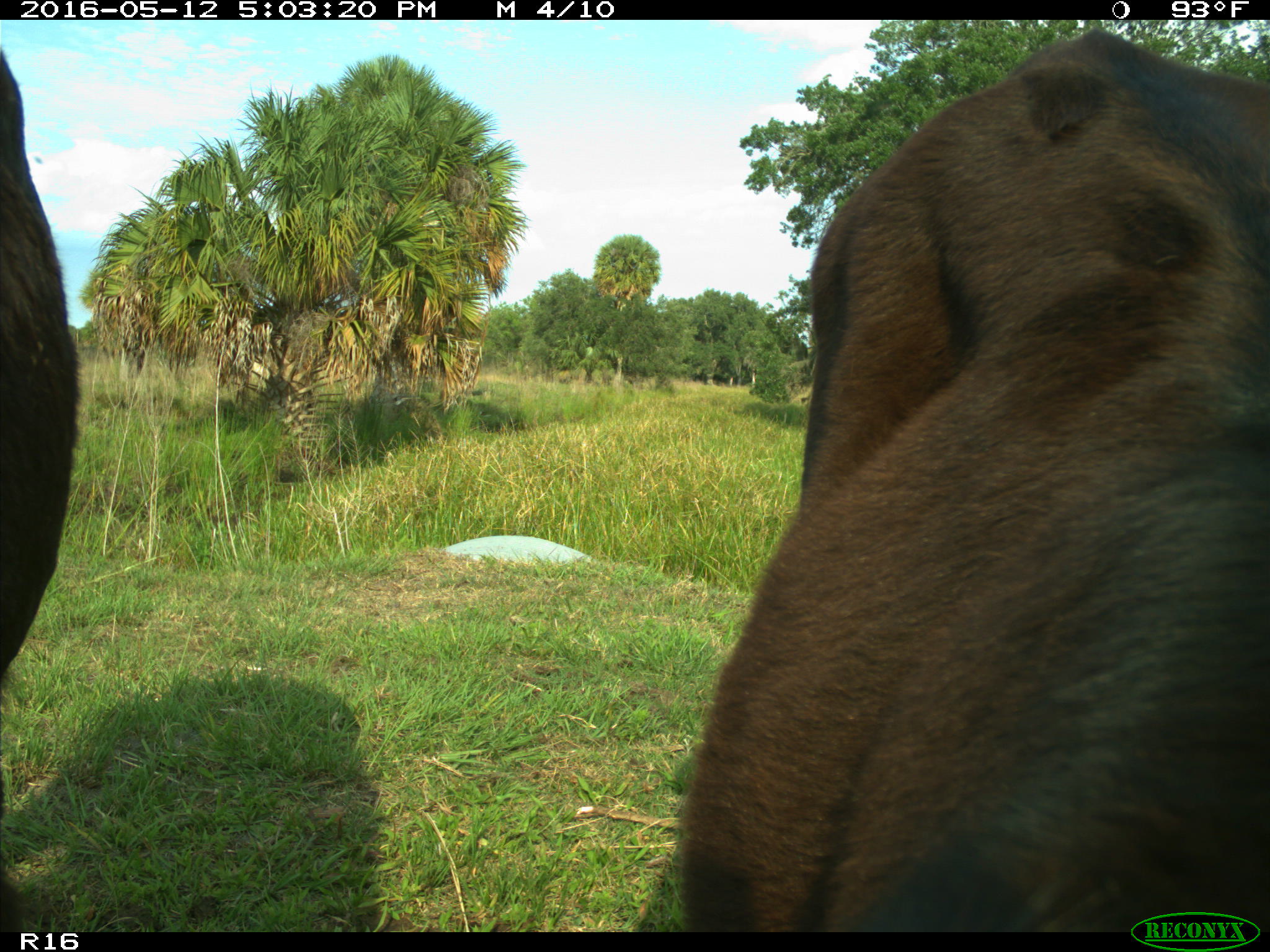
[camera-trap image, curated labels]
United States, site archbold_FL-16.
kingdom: Animalia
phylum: Chordata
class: Mammalia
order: Artiodactyla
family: Bovidae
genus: Bos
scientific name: Bos taurus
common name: domestic cow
Bos taurus (domestic cow).